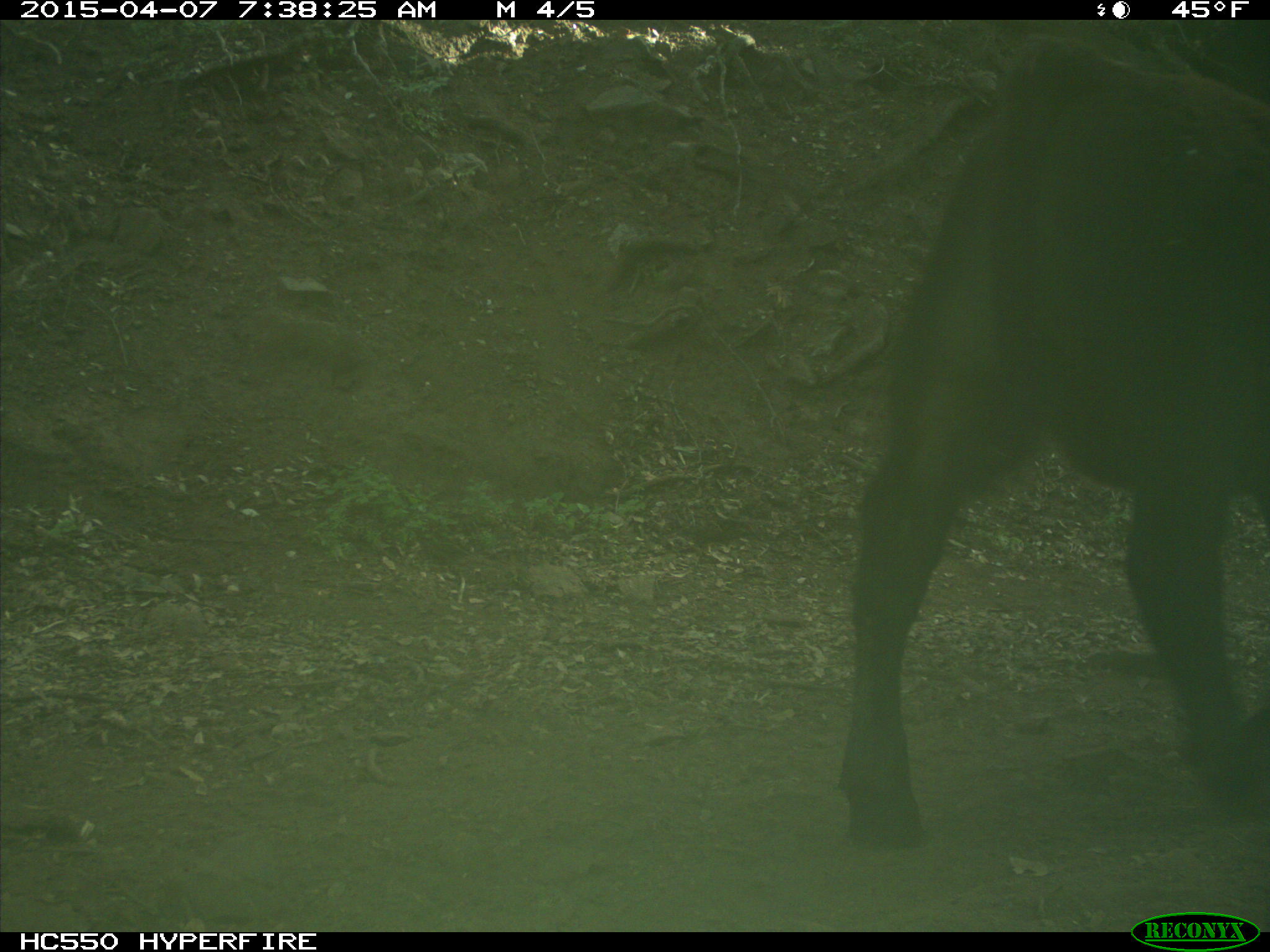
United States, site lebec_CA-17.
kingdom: Animalia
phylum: Chordata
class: Mammalia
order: Artiodactyla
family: Bovidae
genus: Bos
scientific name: Bos taurus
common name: domestic cow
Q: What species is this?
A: Bos taurus (domestic cow).